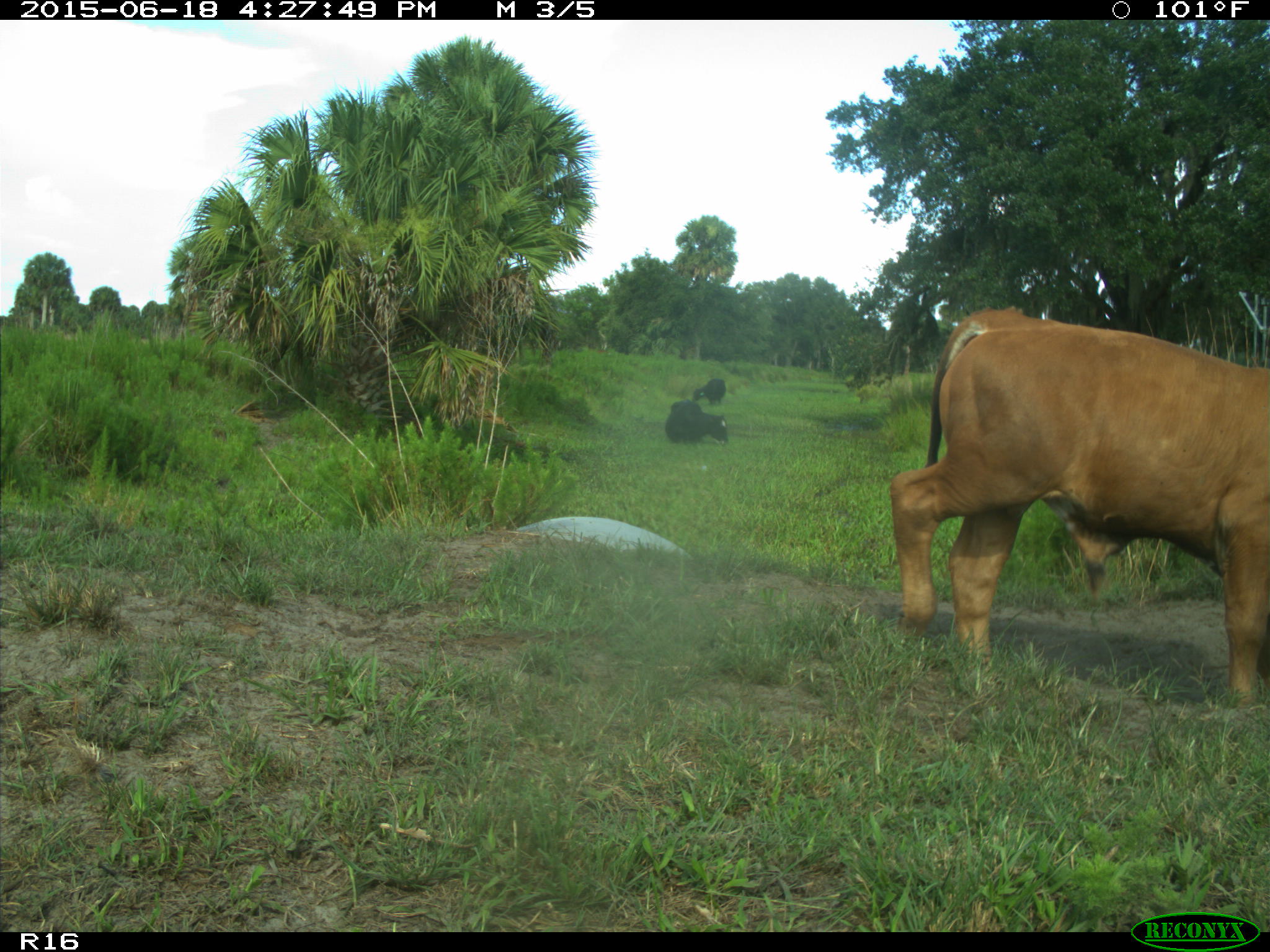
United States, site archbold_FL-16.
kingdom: Animalia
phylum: Chordata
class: Mammalia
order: Artiodactyla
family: Bovidae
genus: Bos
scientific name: Bos taurus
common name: domestic cow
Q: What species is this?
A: Bos taurus (domestic cow).